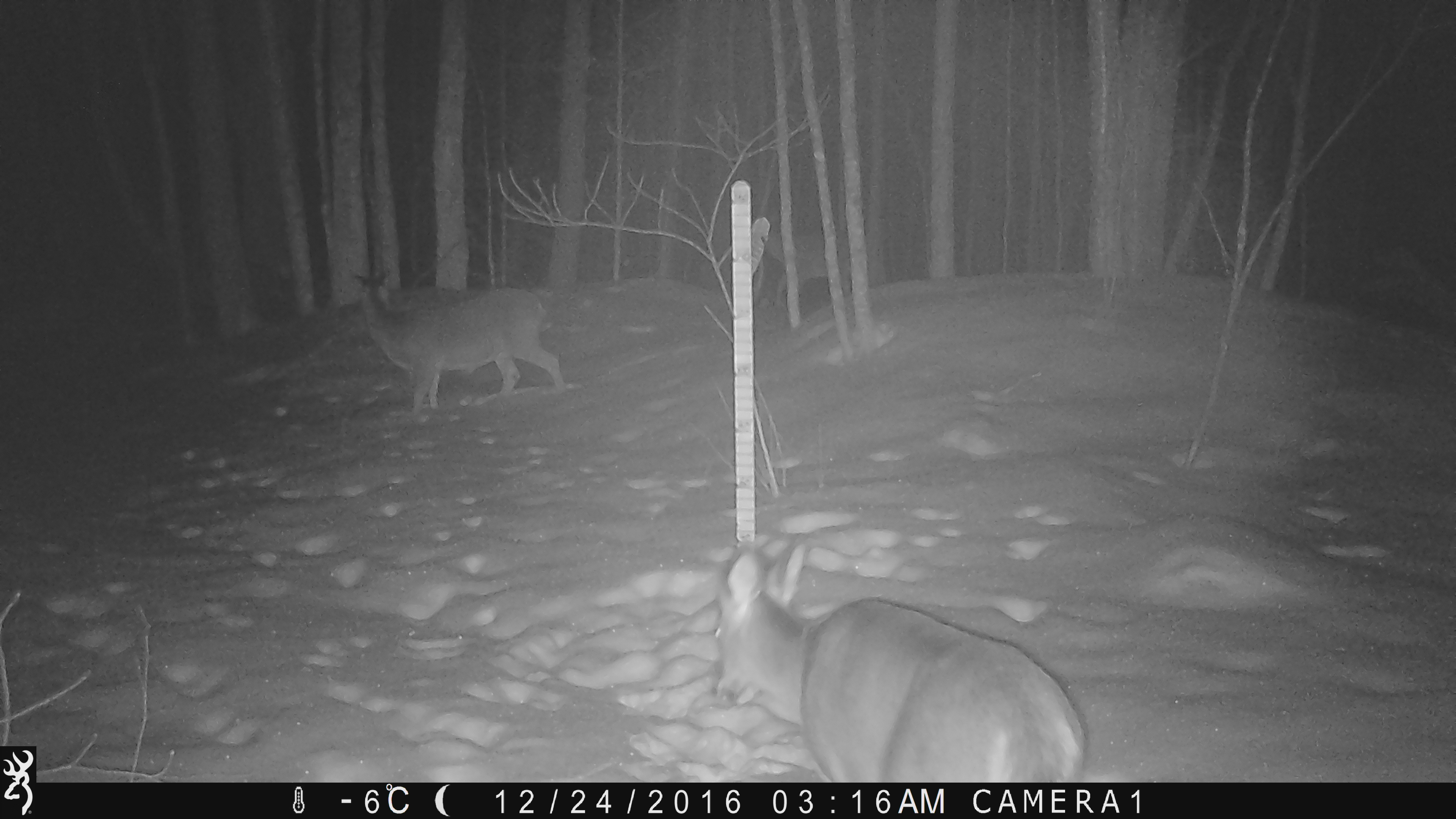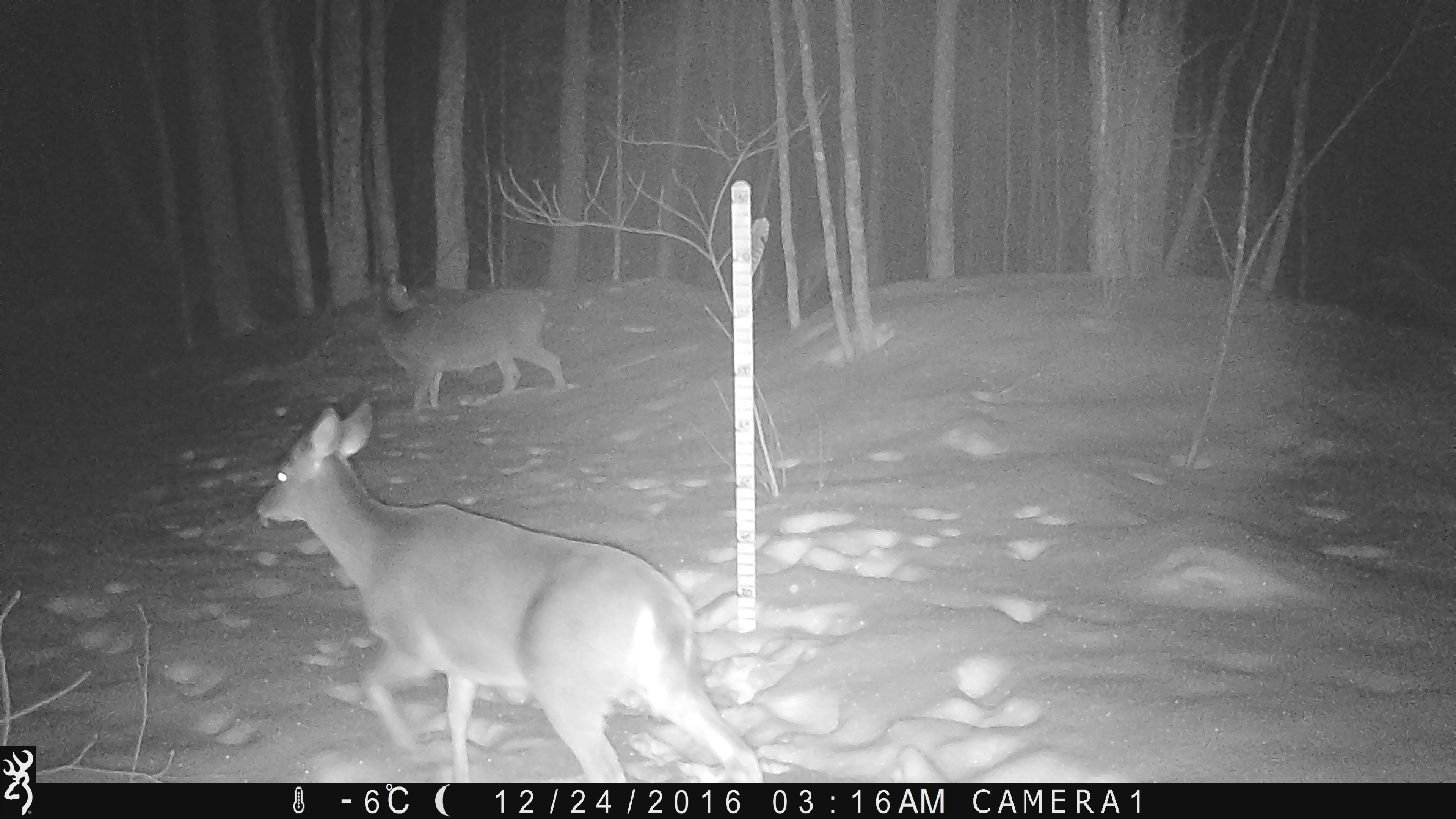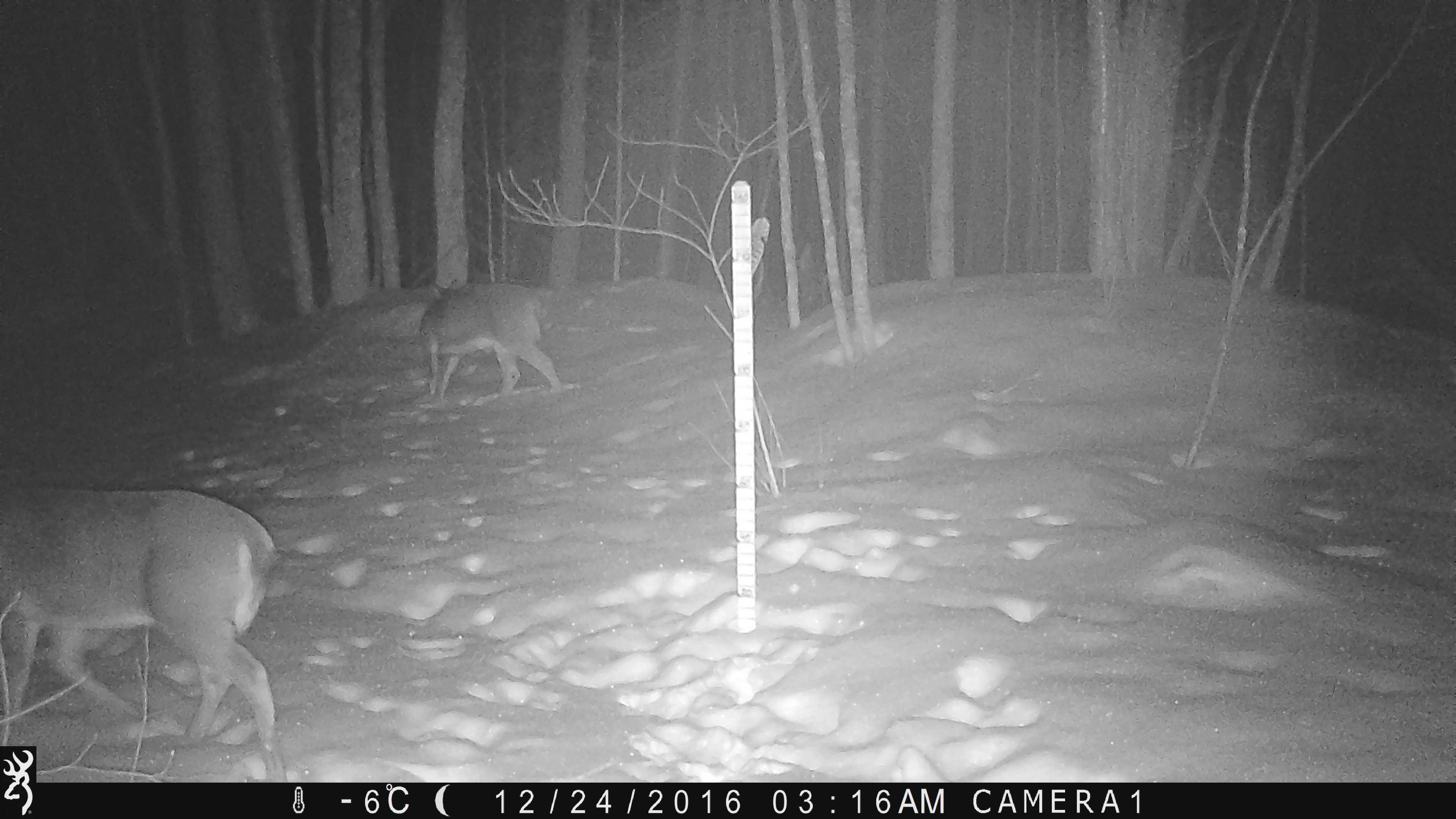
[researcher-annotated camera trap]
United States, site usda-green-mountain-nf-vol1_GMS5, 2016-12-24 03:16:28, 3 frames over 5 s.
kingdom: Animalia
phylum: Chordata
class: Mammalia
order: Artiodactyla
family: Cervidae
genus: Odocoileus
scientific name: Odocoileus virginianus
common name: white-tailed deer